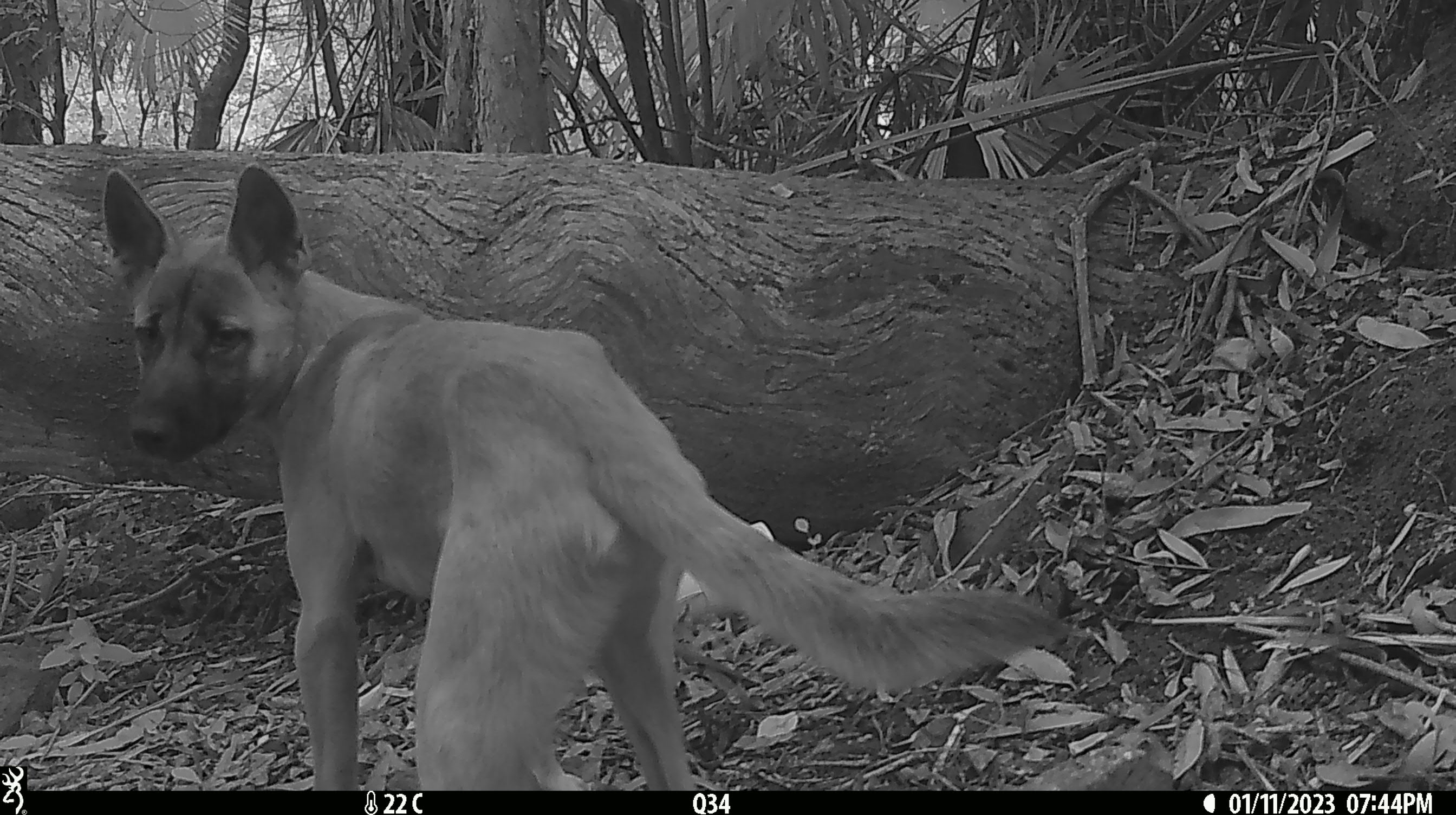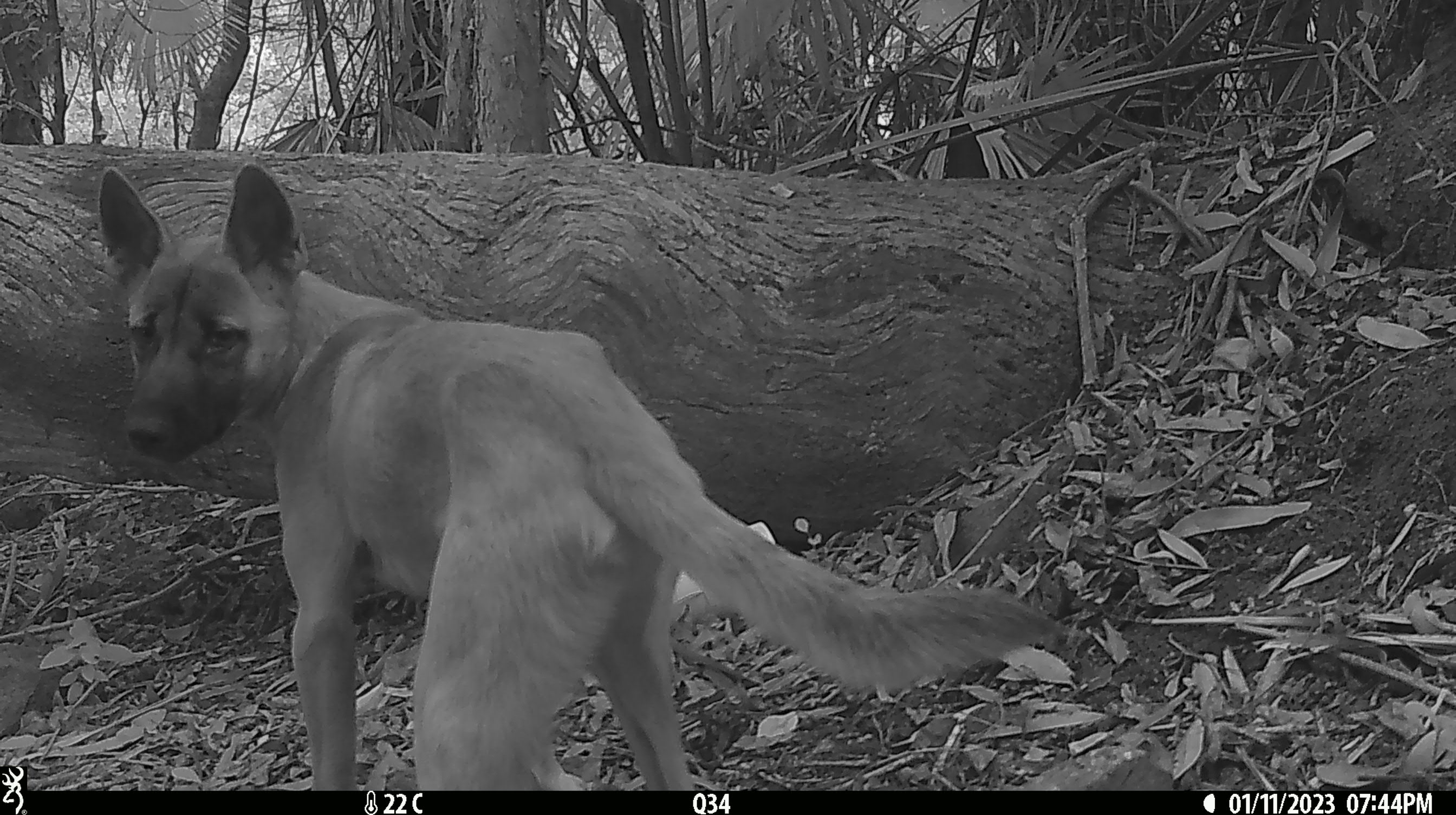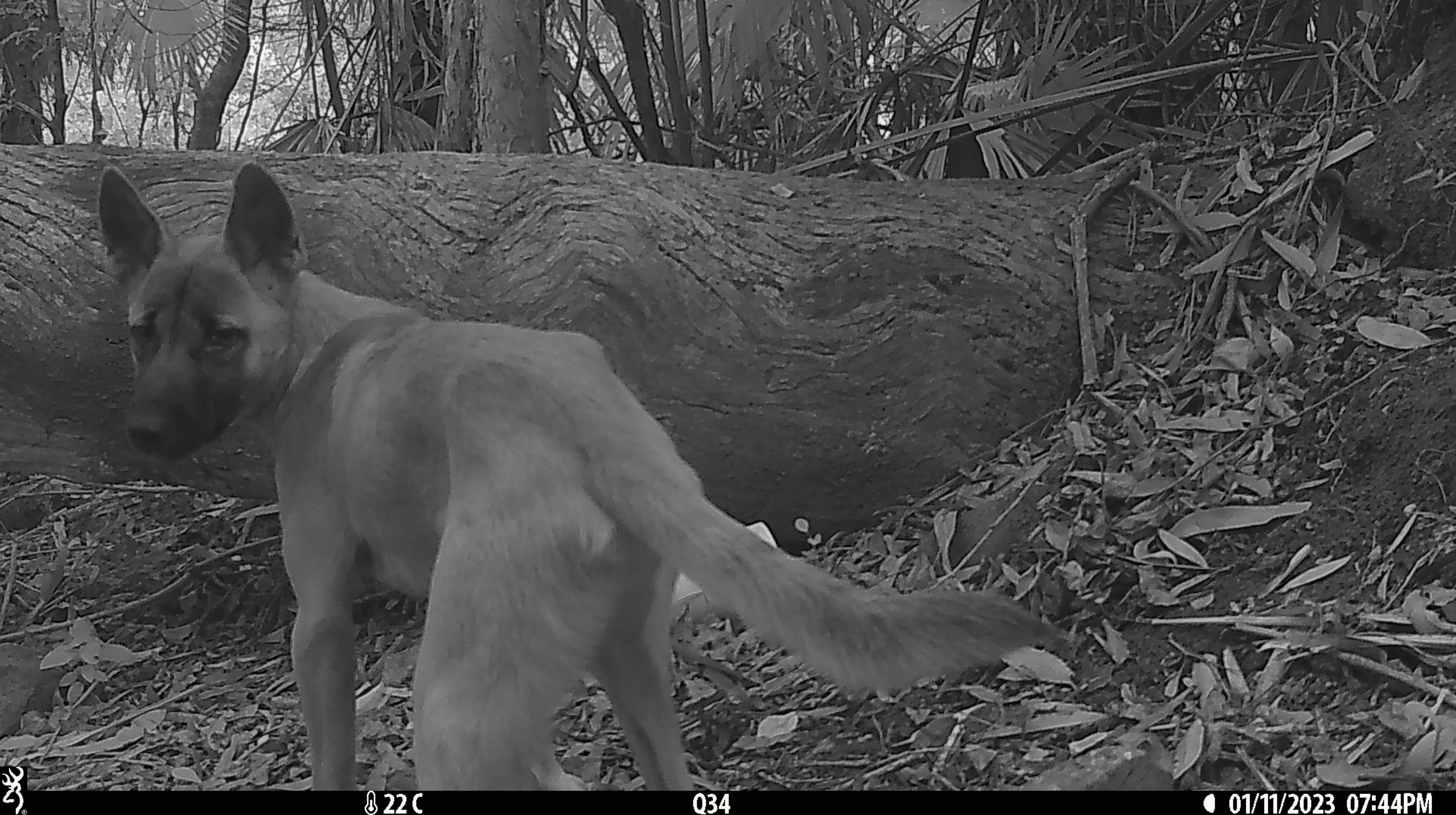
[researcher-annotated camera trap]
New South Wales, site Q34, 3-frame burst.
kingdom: Animalia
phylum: Chordata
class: Mammalia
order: Carnivora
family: Canidae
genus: Canis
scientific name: Canis familiaris dingo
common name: dingo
Dingo (Canis familiaris dingo).